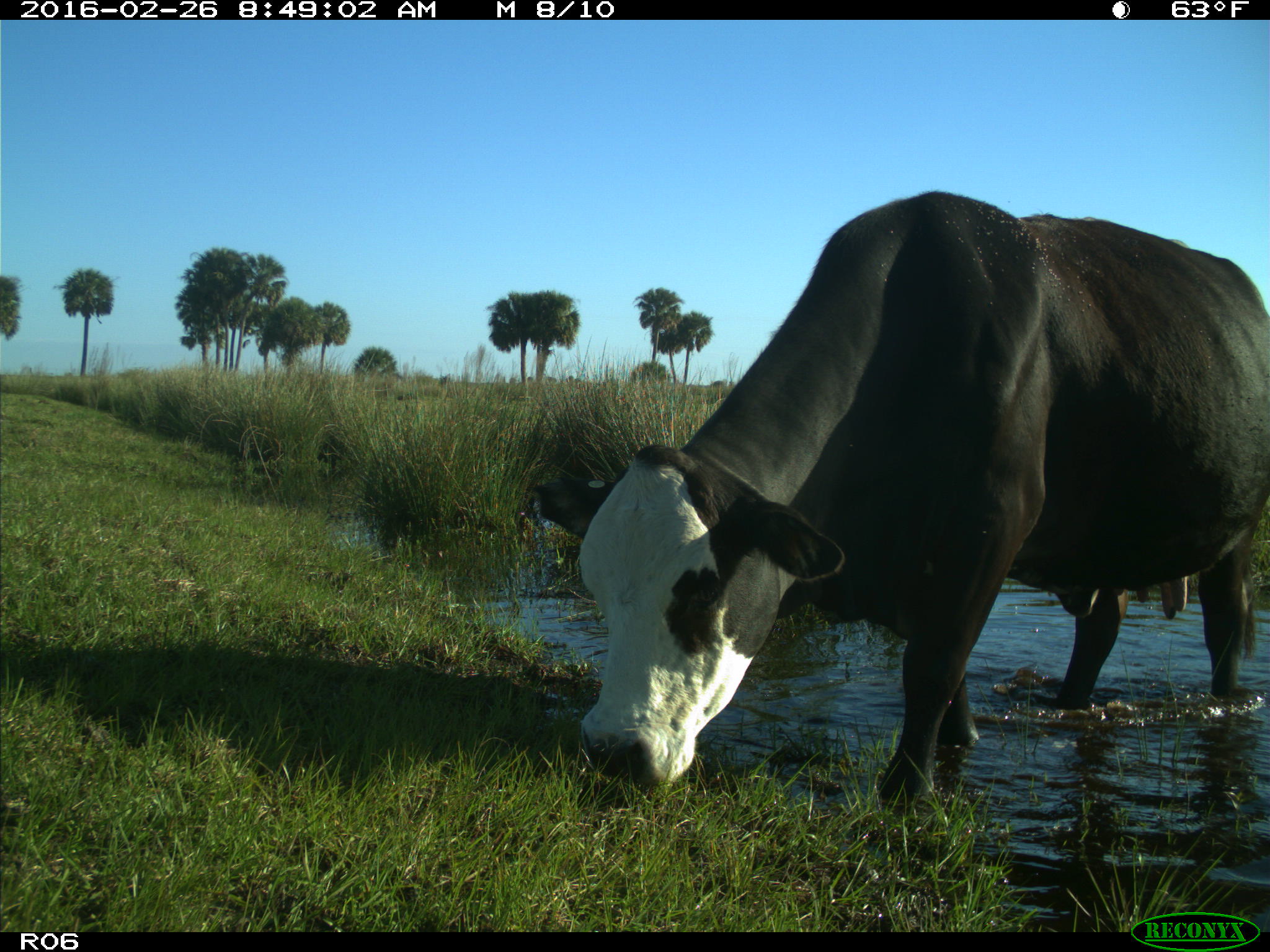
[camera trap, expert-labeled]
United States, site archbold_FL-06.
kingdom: Animalia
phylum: Chordata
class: Mammalia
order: Artiodactyla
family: Bovidae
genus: Bos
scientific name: Bos taurus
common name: domestic cow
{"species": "Bos taurus (domestic cow)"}